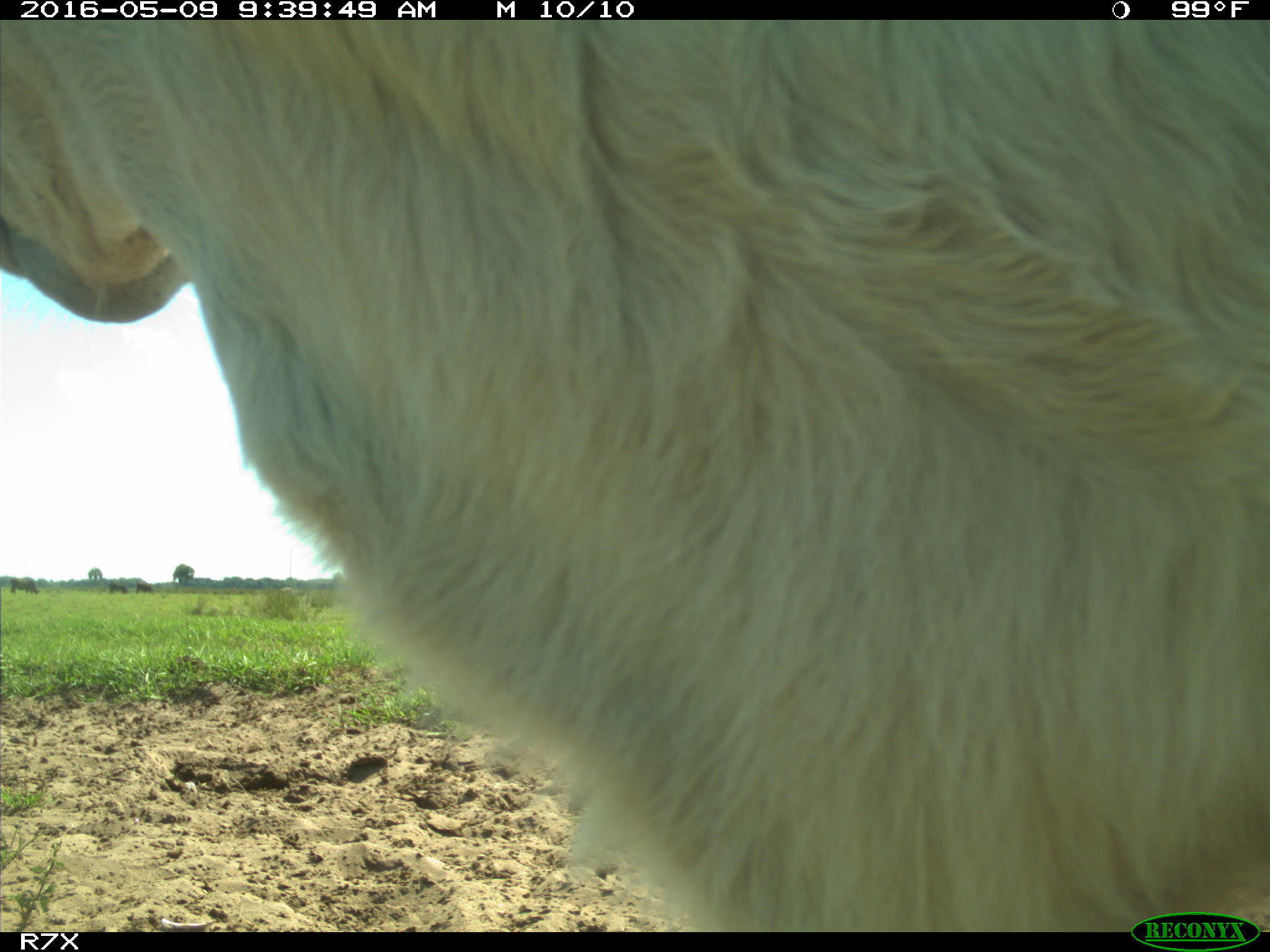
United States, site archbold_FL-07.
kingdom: Animalia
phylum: Chordata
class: Mammalia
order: Artiodactyla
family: Bovidae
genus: Bos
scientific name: Bos taurus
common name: domestic cow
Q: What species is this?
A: Bos taurus (domestic cow).